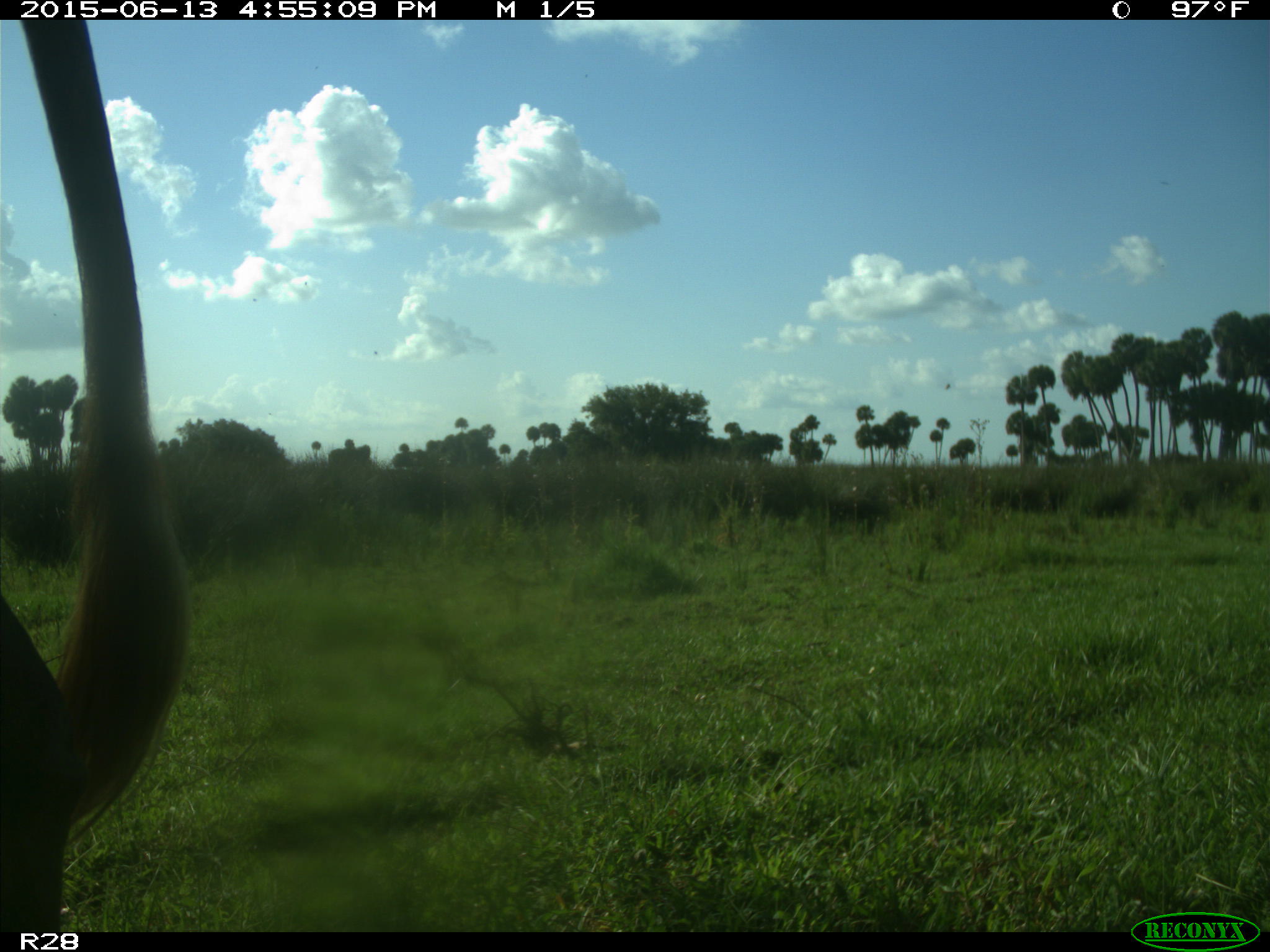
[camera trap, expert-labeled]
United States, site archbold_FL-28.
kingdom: Animalia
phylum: Chordata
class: Mammalia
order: Artiodactyla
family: Bovidae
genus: Bos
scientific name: Bos taurus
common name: domestic cow